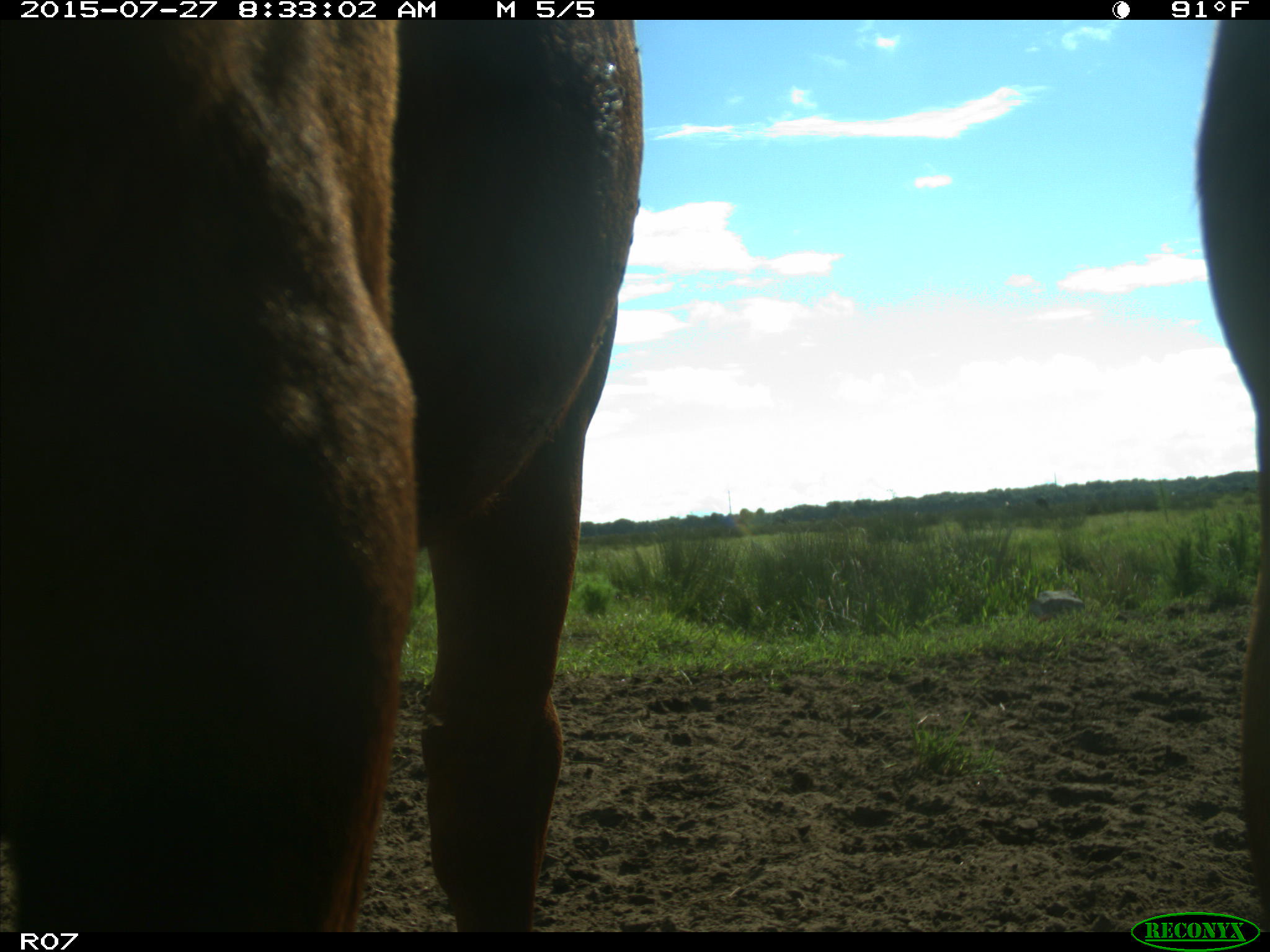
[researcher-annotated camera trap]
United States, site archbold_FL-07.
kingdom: Animalia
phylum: Chordata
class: Mammalia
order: Artiodactyla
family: Bovidae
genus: Bos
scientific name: Bos taurus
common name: domestic cow